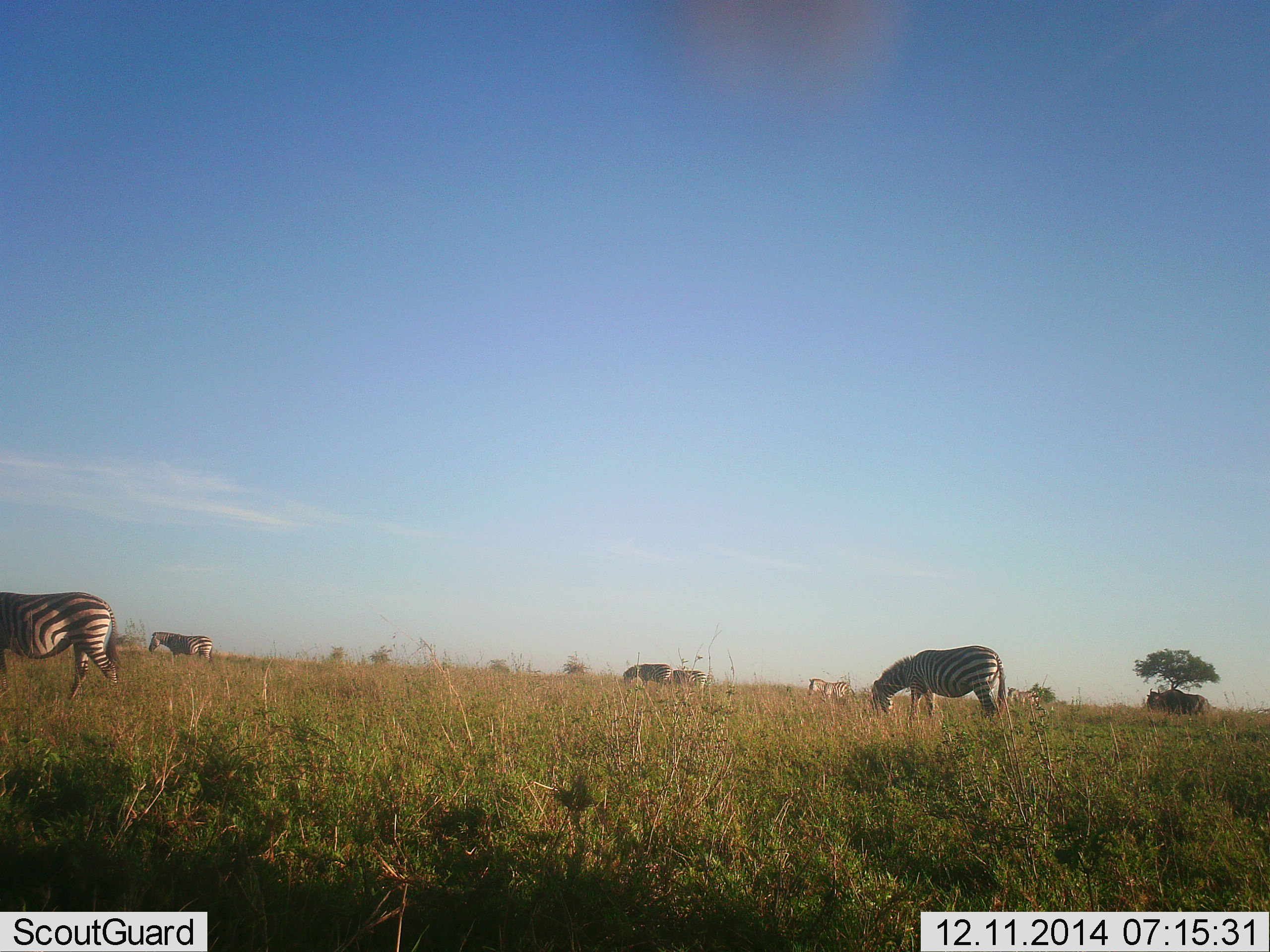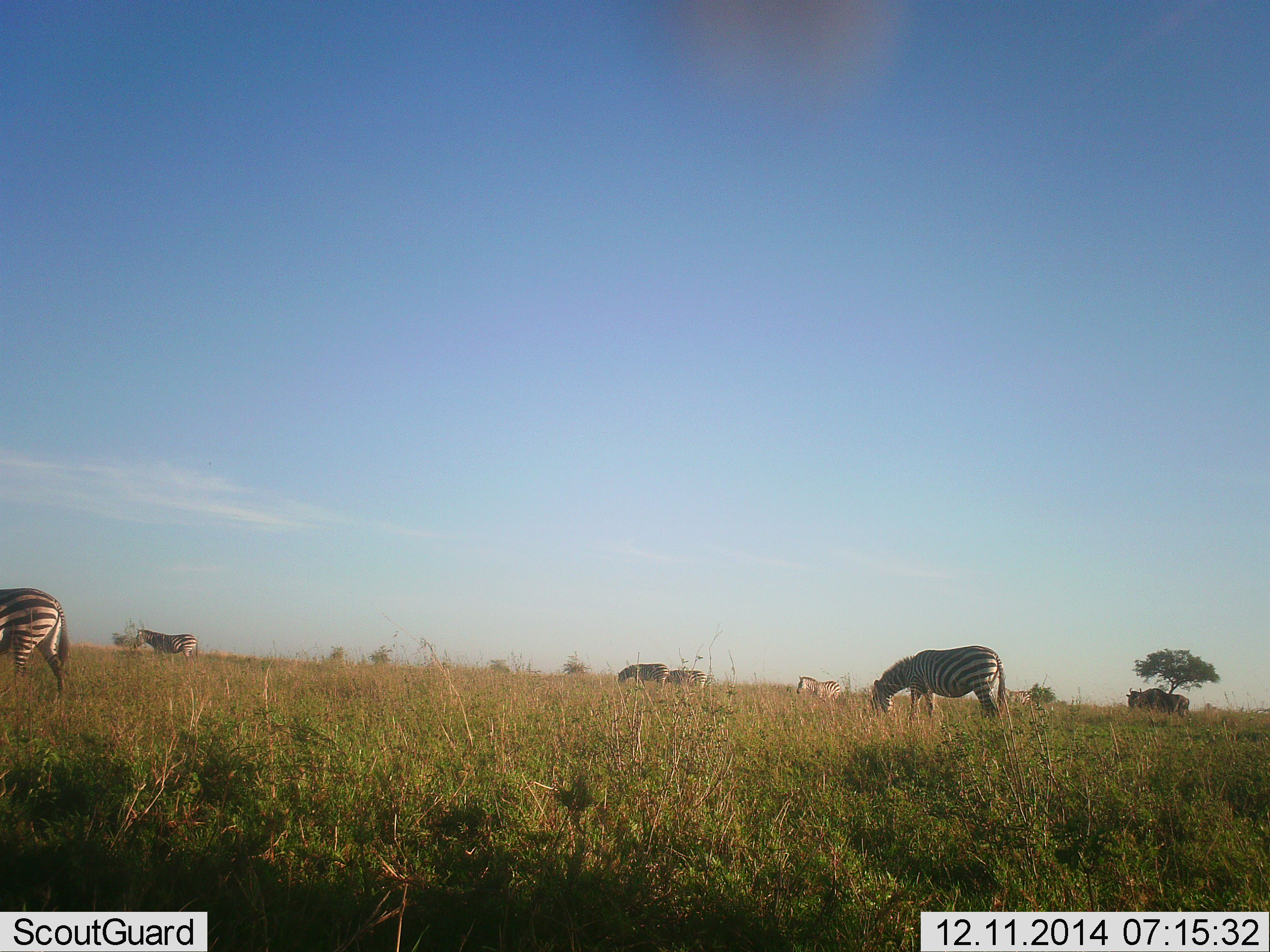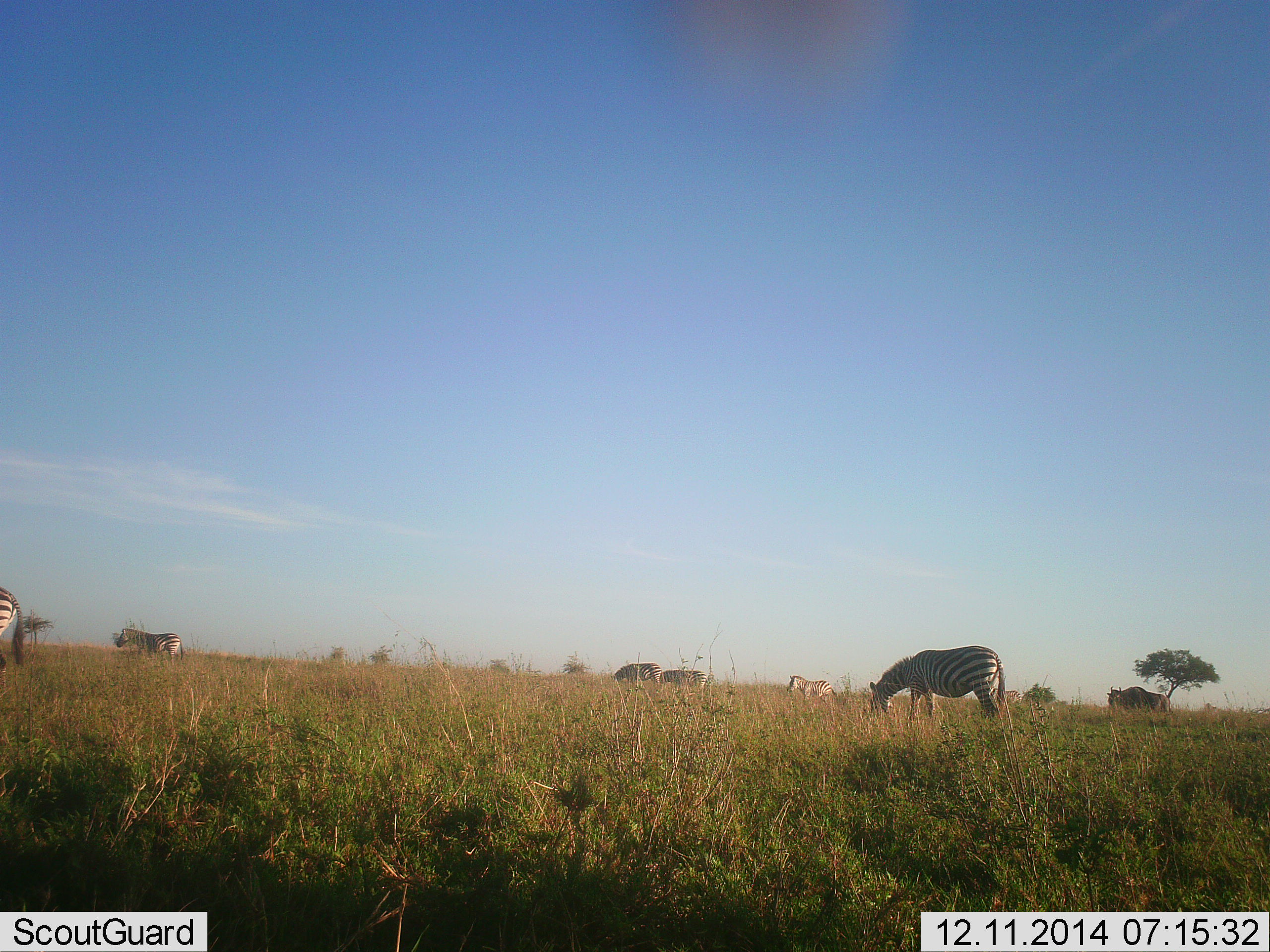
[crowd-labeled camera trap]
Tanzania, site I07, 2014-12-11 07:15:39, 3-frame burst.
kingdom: Animalia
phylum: Chordata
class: Mammalia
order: Perissodactyla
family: Equidae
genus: Equus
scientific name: Equus quagga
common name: plains zebra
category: zebra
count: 7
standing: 43%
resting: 14%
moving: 86%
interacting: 0%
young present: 0%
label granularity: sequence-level